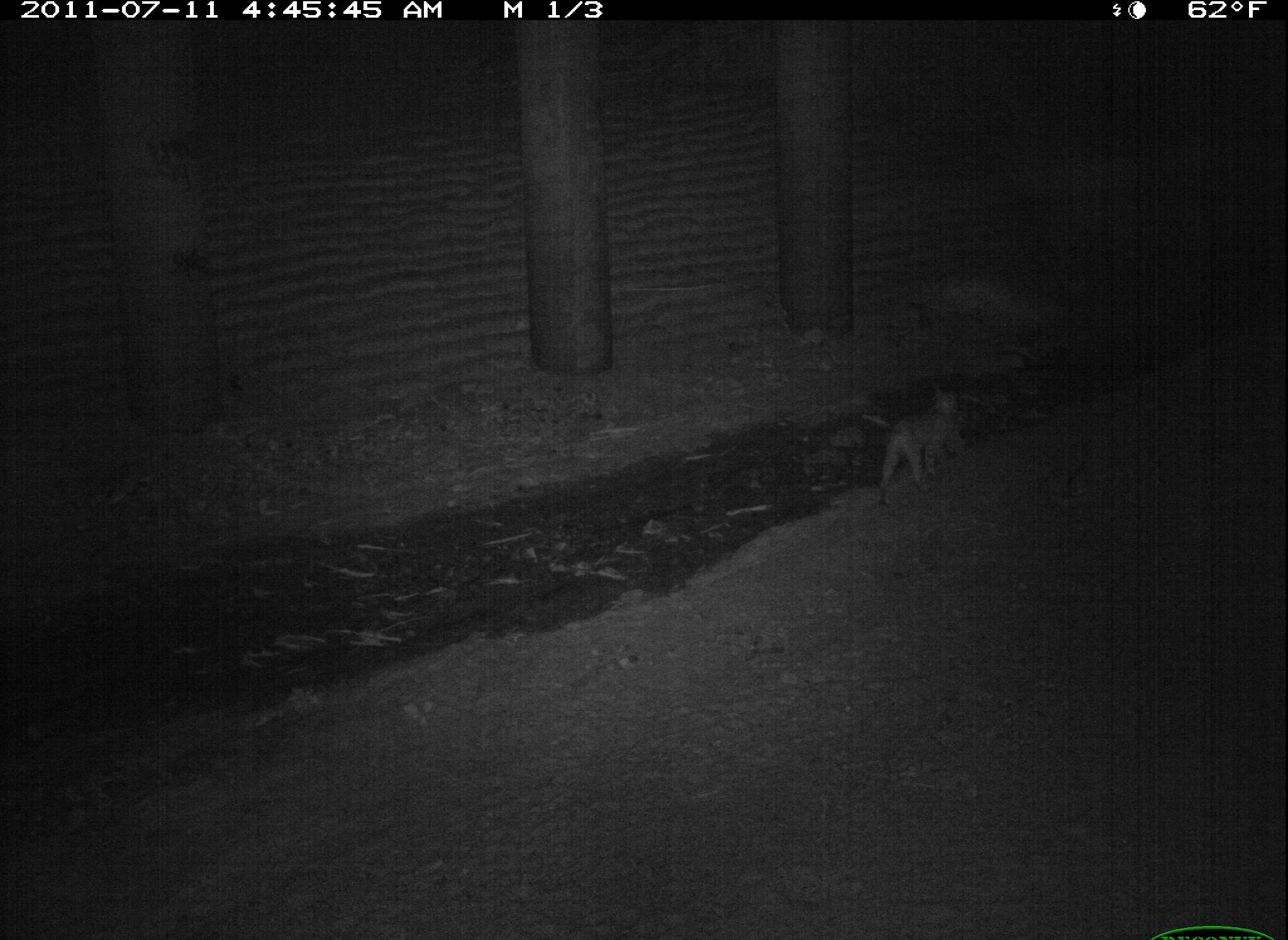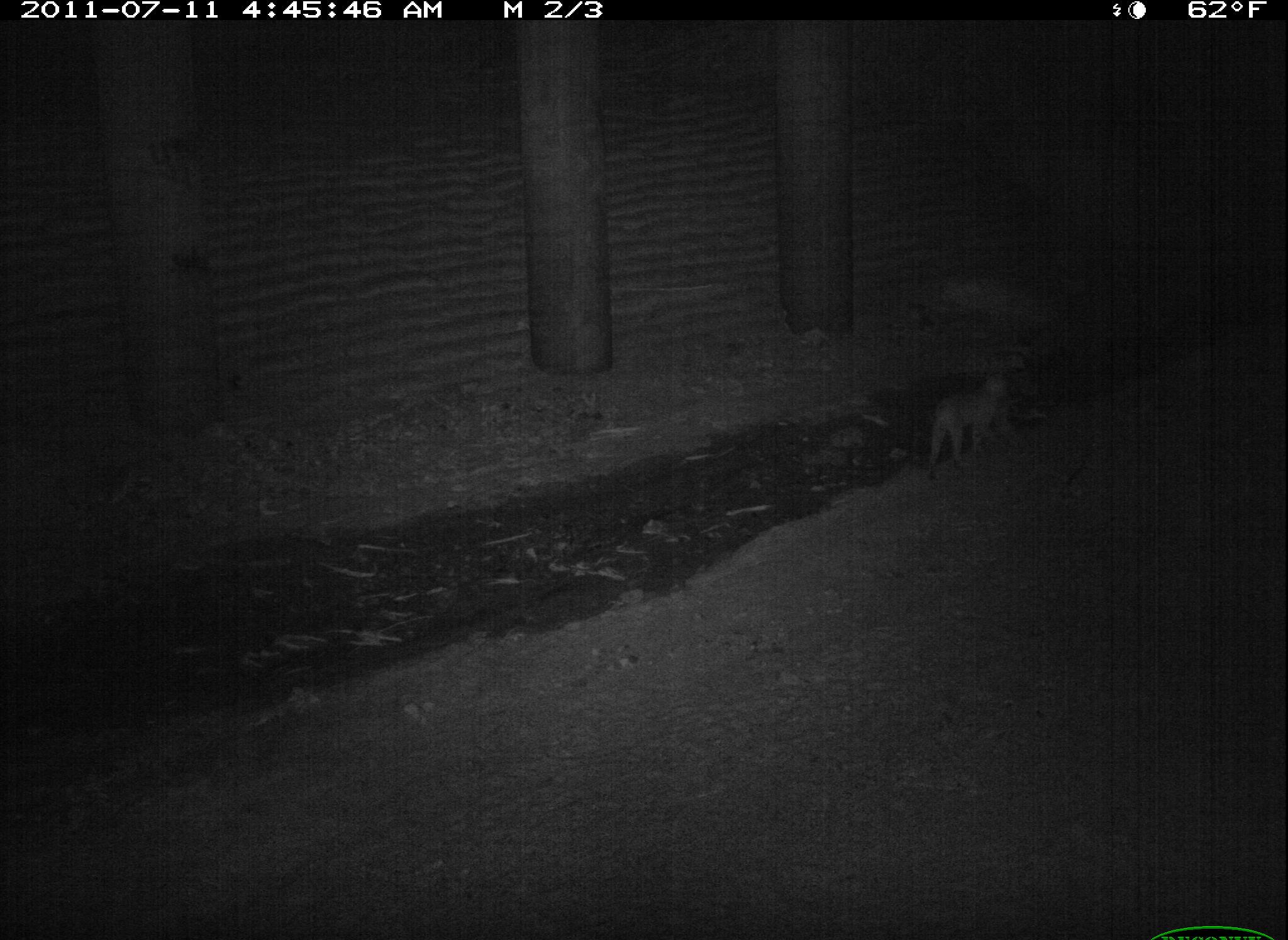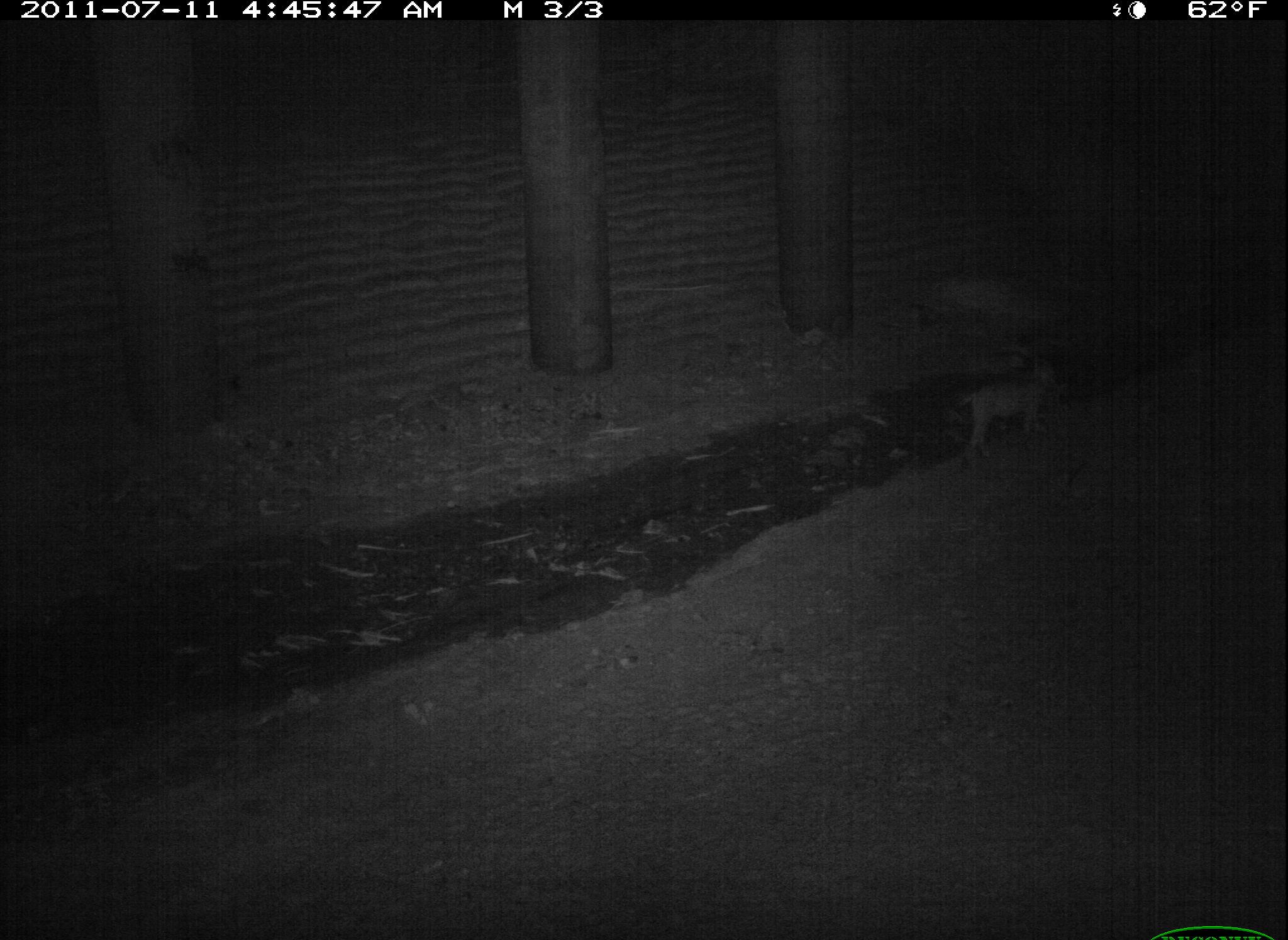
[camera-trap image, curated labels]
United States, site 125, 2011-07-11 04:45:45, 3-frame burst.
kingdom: Animalia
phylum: Chordata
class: Mammalia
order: Carnivora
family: Felidae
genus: Lynx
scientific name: Lynx rufus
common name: bobcat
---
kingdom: Animalia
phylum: Chordata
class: Mammalia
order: Lagomorpha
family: Leporidae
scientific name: Leporidae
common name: rabbits and hares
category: rabbit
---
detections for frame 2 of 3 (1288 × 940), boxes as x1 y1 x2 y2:
bobcat: 922 361 1023 478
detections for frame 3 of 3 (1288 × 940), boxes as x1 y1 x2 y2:
bobcat: 955 352 1057 468